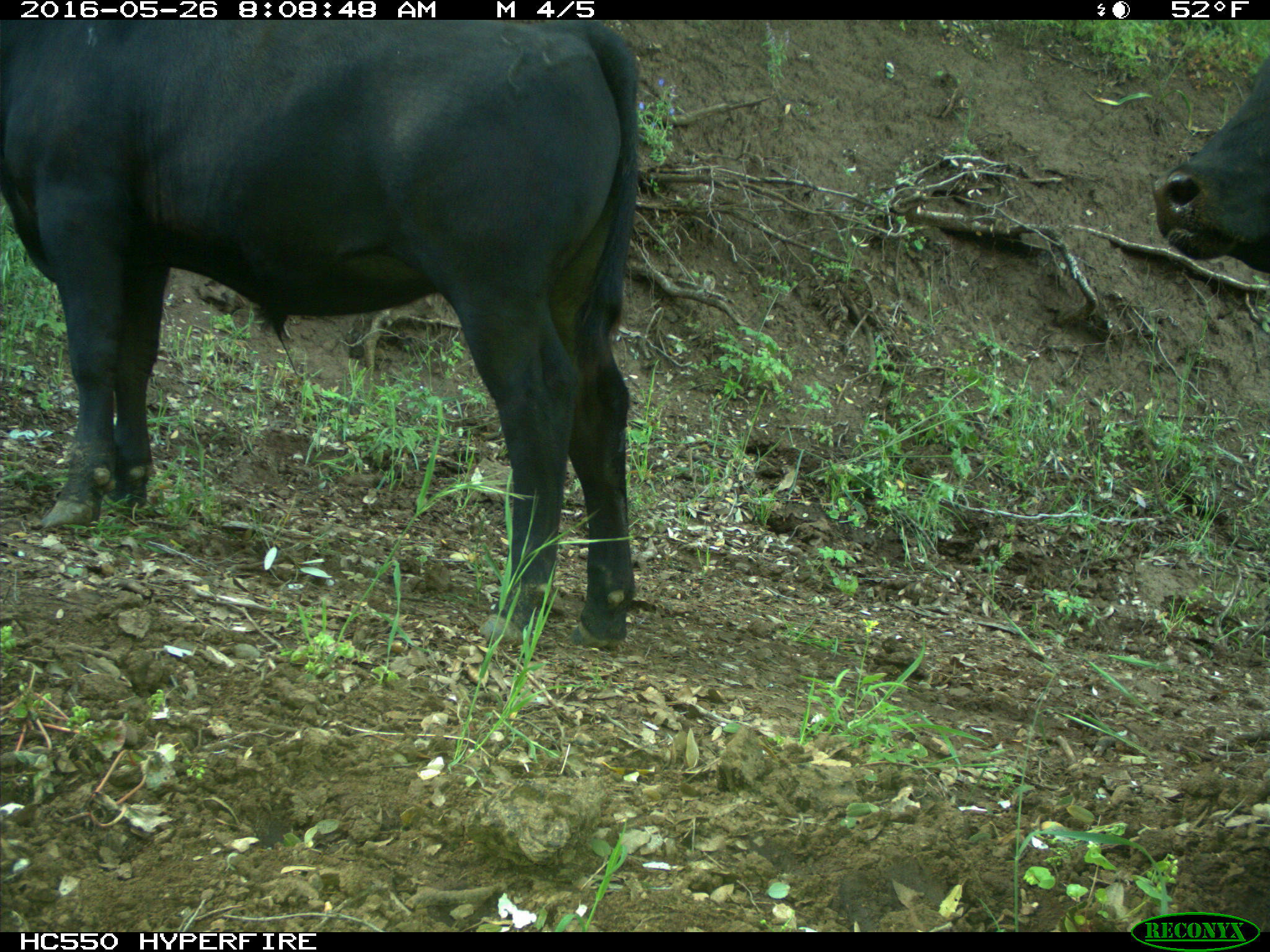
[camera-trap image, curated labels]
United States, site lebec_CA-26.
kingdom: Animalia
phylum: Chordata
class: Mammalia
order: Artiodactyla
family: Bovidae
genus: Bos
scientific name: Bos taurus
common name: domestic cow